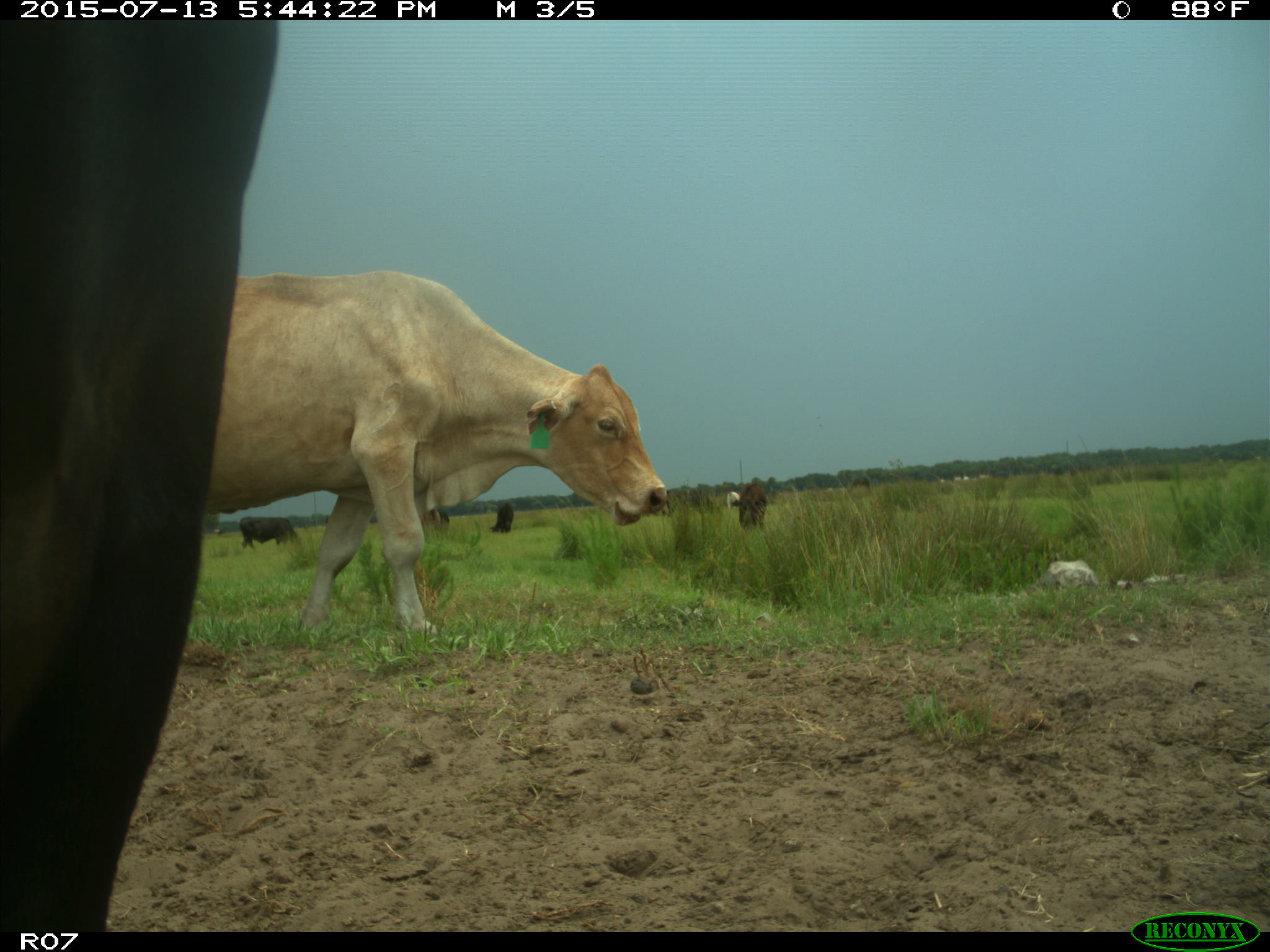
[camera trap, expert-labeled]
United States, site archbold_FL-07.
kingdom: Animalia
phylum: Chordata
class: Mammalia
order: Artiodactyla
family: Bovidae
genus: Bos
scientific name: Bos taurus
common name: domestic cow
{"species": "Bos taurus (domestic cow)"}